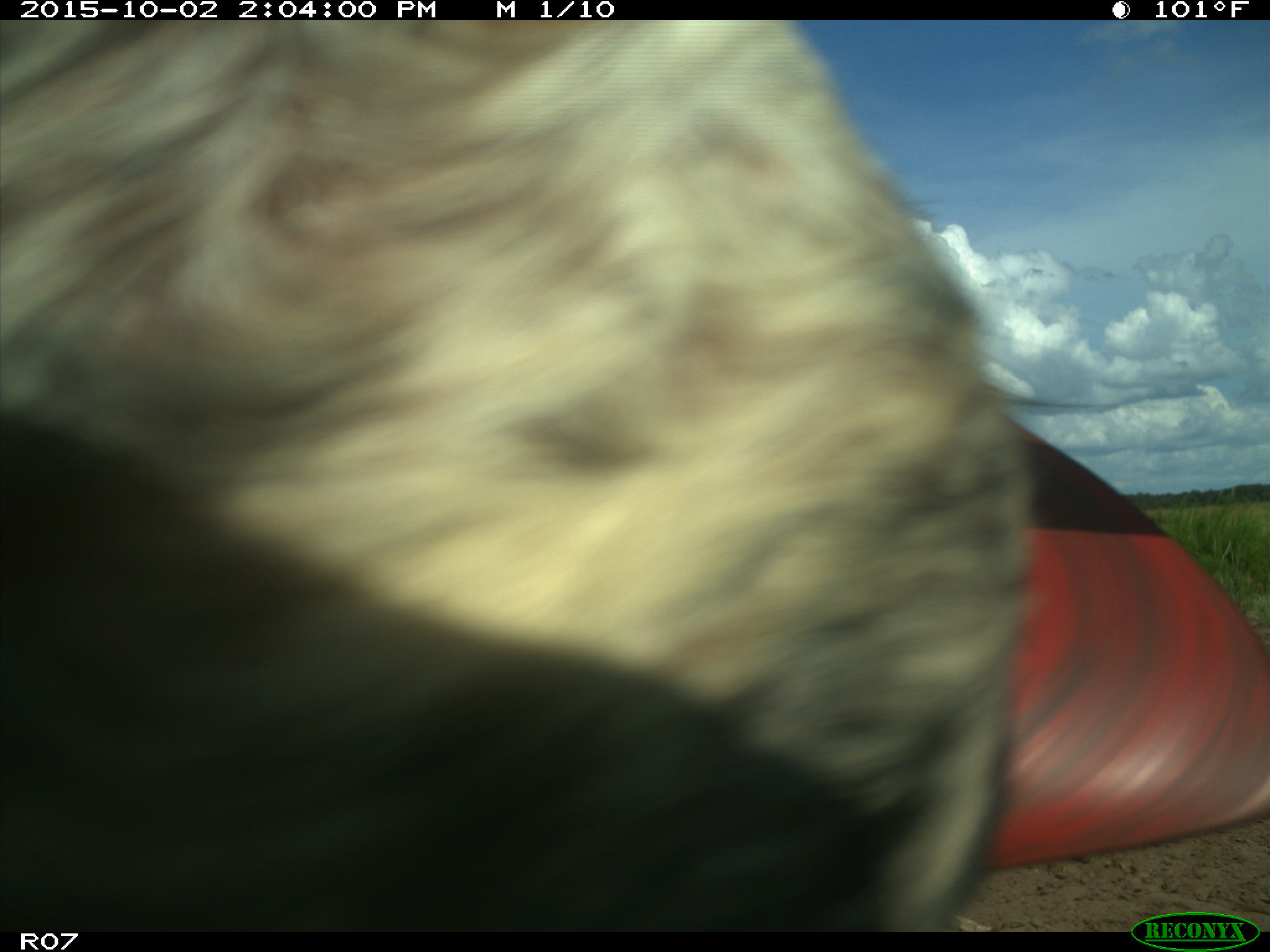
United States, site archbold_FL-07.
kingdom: Animalia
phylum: Chordata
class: Mammalia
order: Artiodactyla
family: Bovidae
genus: Bos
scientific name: Bos taurus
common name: domestic cow